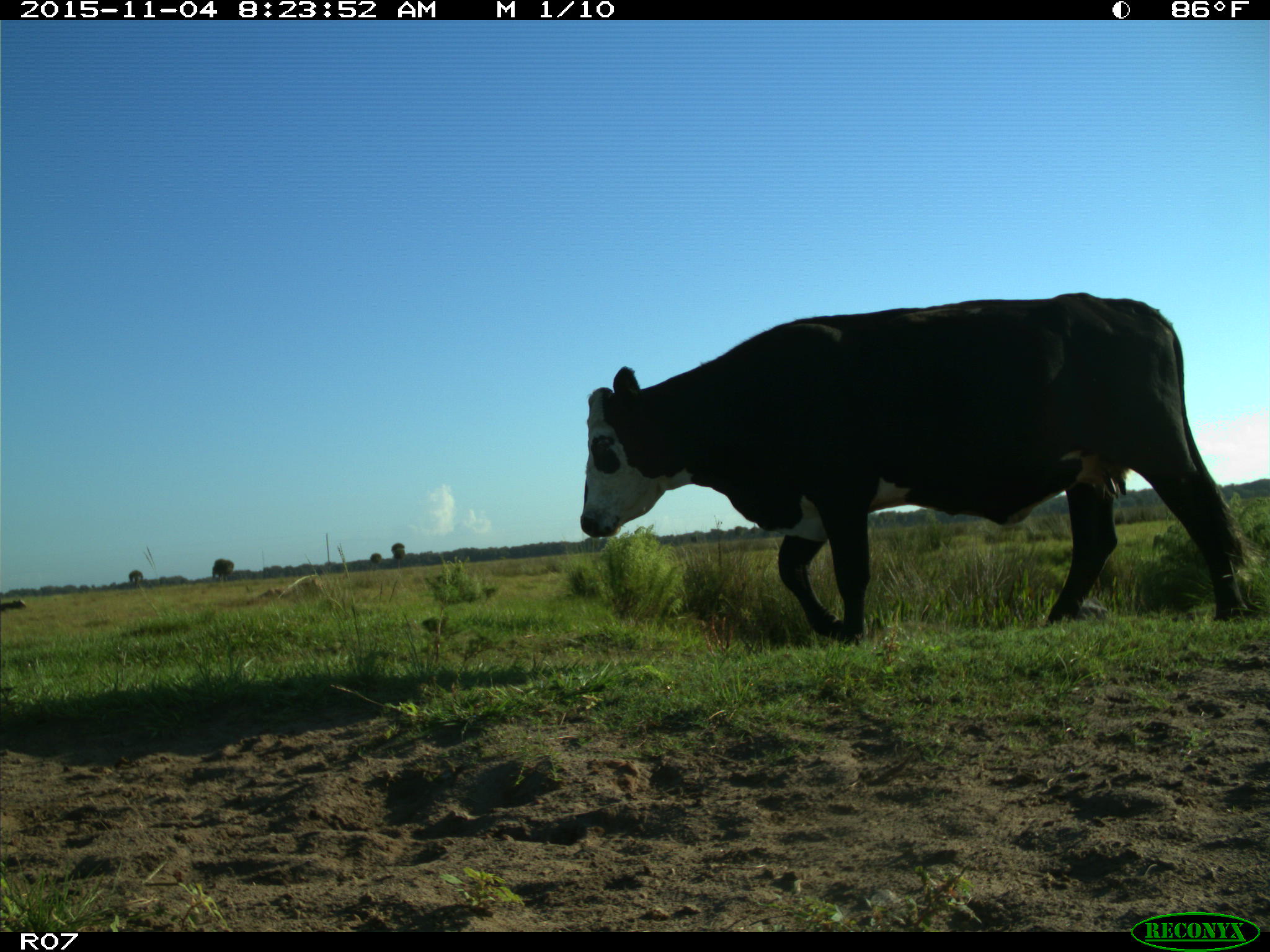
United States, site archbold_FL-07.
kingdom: Animalia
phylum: Chordata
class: Mammalia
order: Artiodactyla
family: Bovidae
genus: Bos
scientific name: Bos taurus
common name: domestic cow